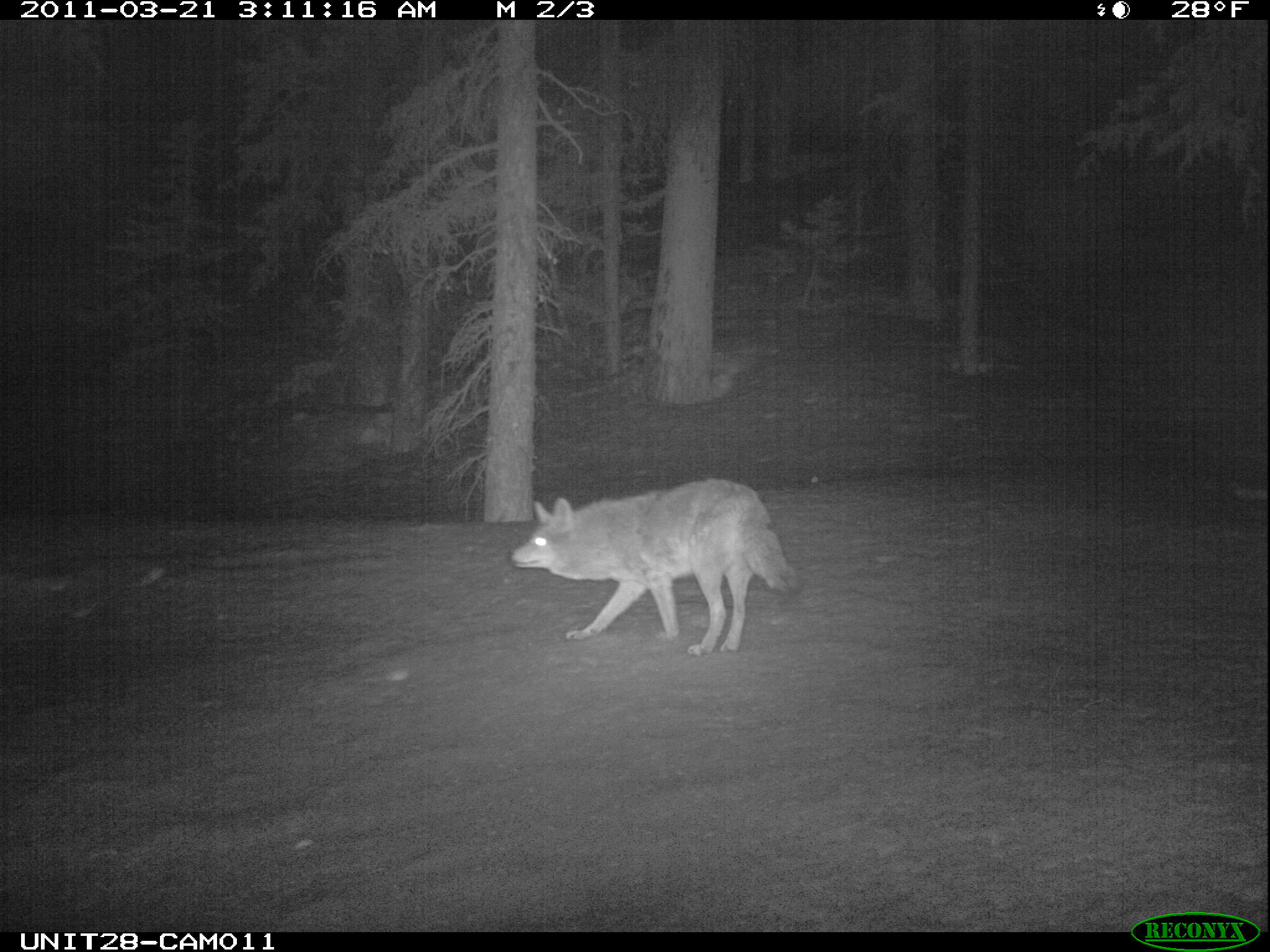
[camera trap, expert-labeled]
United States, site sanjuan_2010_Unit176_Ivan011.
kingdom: Animalia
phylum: Chordata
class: Mammalia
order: Carnivora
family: Canidae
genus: Canis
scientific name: Canis latrans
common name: coyote